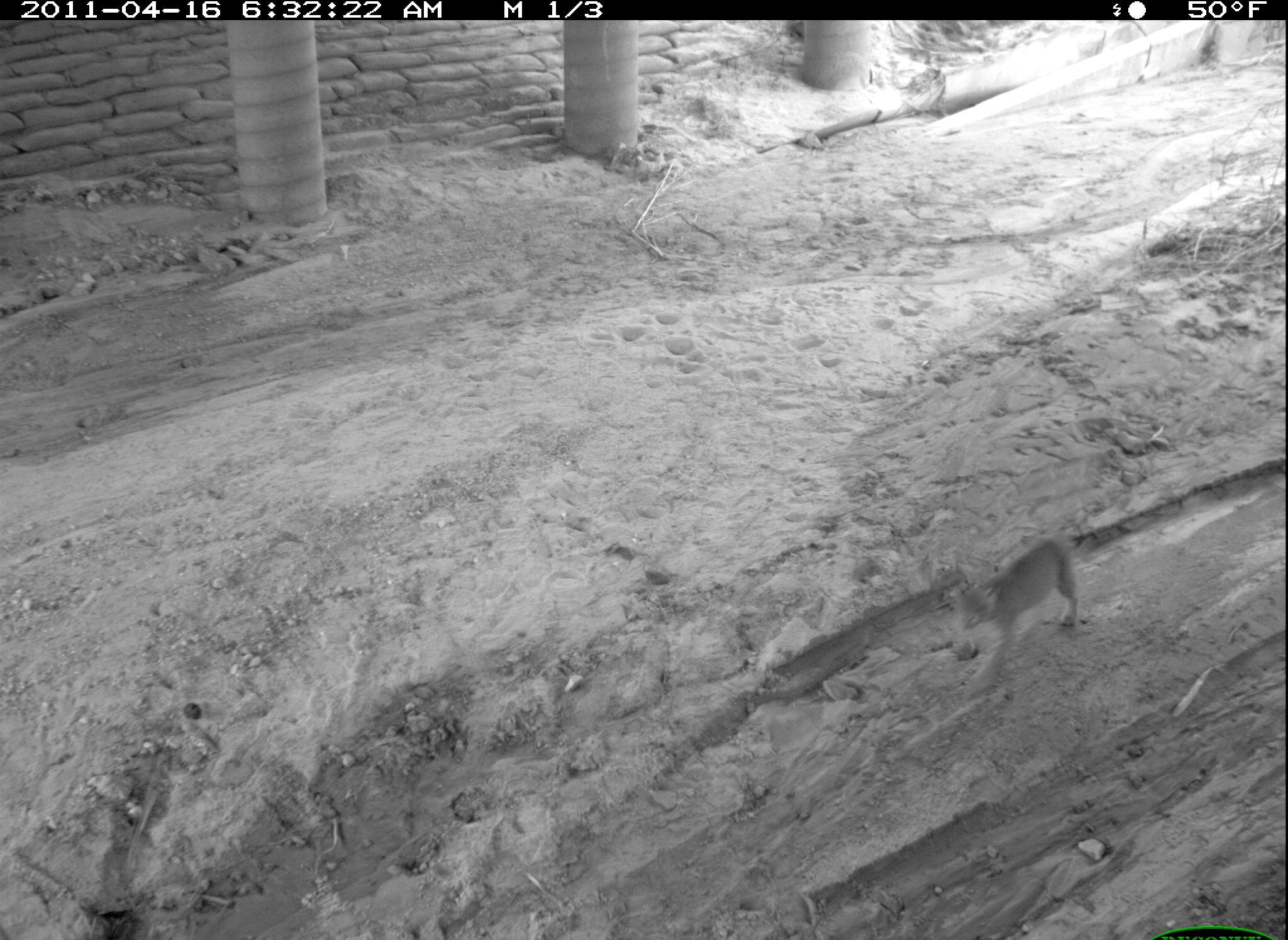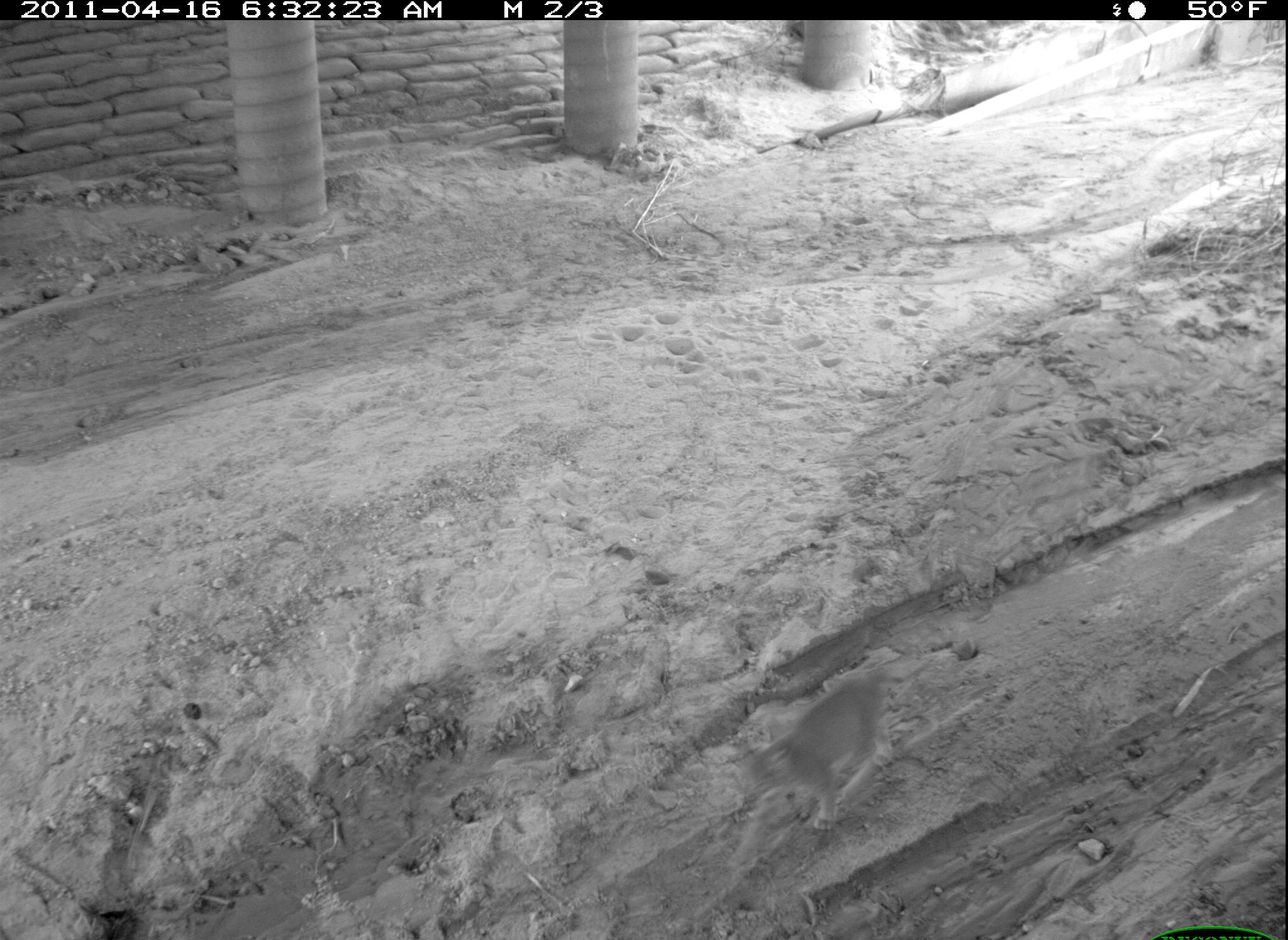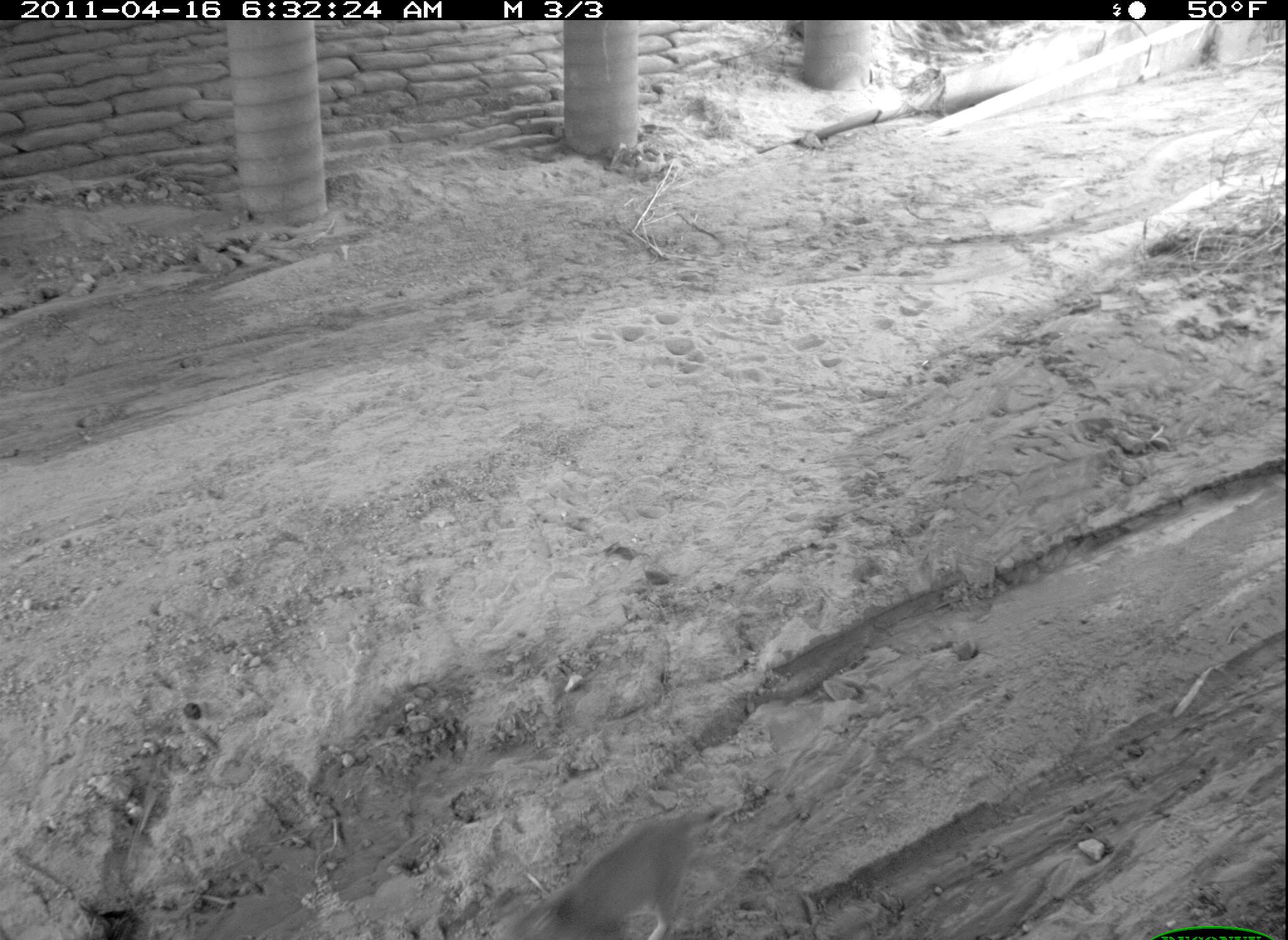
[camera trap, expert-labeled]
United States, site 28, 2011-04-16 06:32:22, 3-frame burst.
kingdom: Animalia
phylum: Chordata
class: Mammalia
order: Carnivora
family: Felidae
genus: Lynx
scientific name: Lynx rufus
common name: bobcat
Bobcat (Lynx rufus).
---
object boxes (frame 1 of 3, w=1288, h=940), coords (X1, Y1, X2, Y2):
bobcat: (947, 536, 1090, 704)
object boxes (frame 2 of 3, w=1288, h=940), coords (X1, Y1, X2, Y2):
bobcat: (721, 659, 906, 868)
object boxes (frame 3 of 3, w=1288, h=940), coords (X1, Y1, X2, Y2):
bobcat: (501, 799, 733, 940)